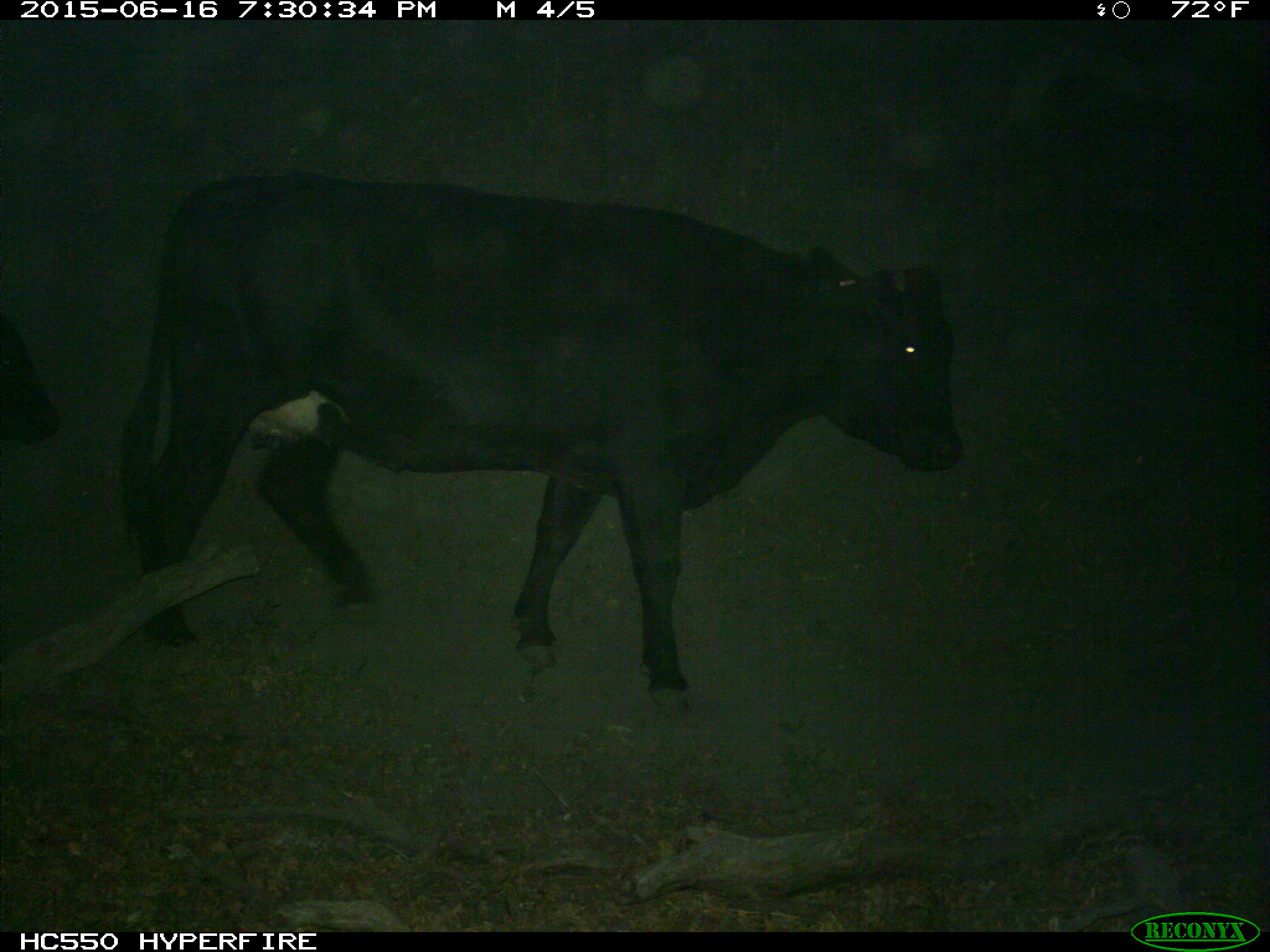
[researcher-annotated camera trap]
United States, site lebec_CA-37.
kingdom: Animalia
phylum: Chordata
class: Mammalia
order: Artiodactyla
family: Bovidae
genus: Bos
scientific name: Bos taurus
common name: domestic cow